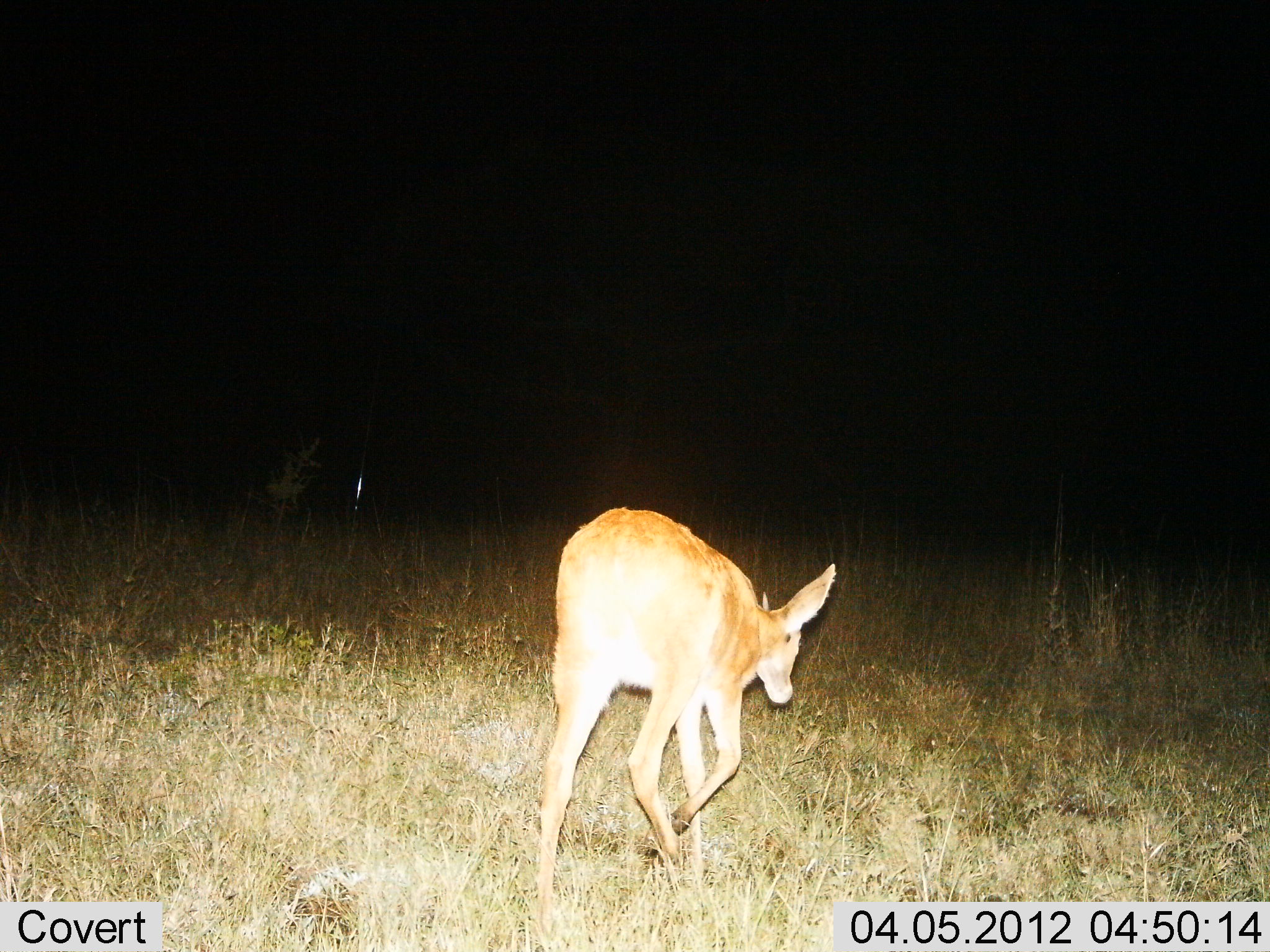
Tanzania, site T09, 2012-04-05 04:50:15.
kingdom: Animalia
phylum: Chordata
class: Mammalia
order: Artiodactyla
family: Bovidae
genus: Redunca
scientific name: Redunca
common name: reedbuck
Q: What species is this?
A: Reedbuck (Redunca).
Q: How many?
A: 1.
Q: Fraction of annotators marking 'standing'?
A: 11%.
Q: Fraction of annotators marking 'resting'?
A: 0%.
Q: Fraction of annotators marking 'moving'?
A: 89%.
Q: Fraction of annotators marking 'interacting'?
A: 0%.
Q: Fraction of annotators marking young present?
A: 0%.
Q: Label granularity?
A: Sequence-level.